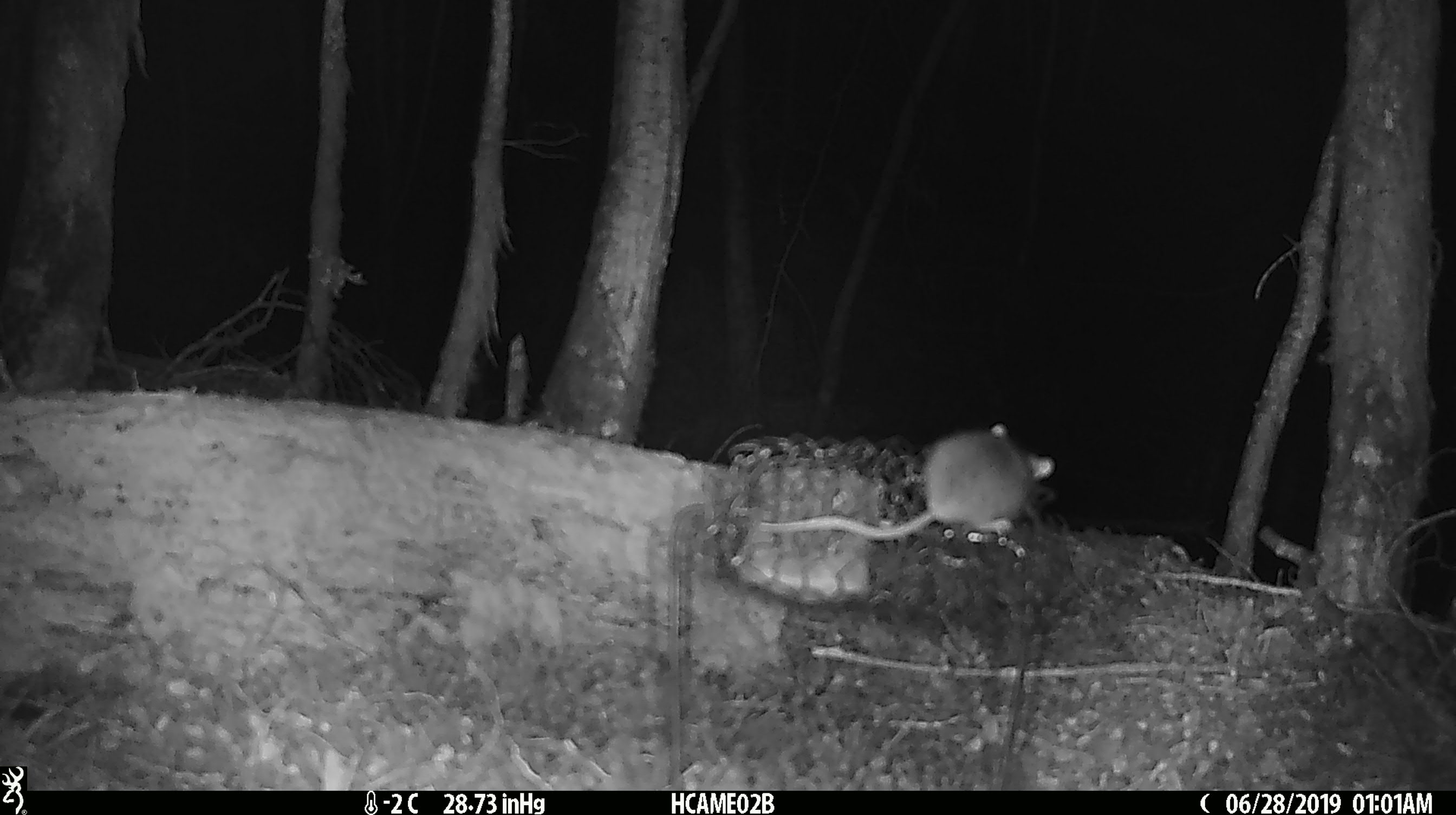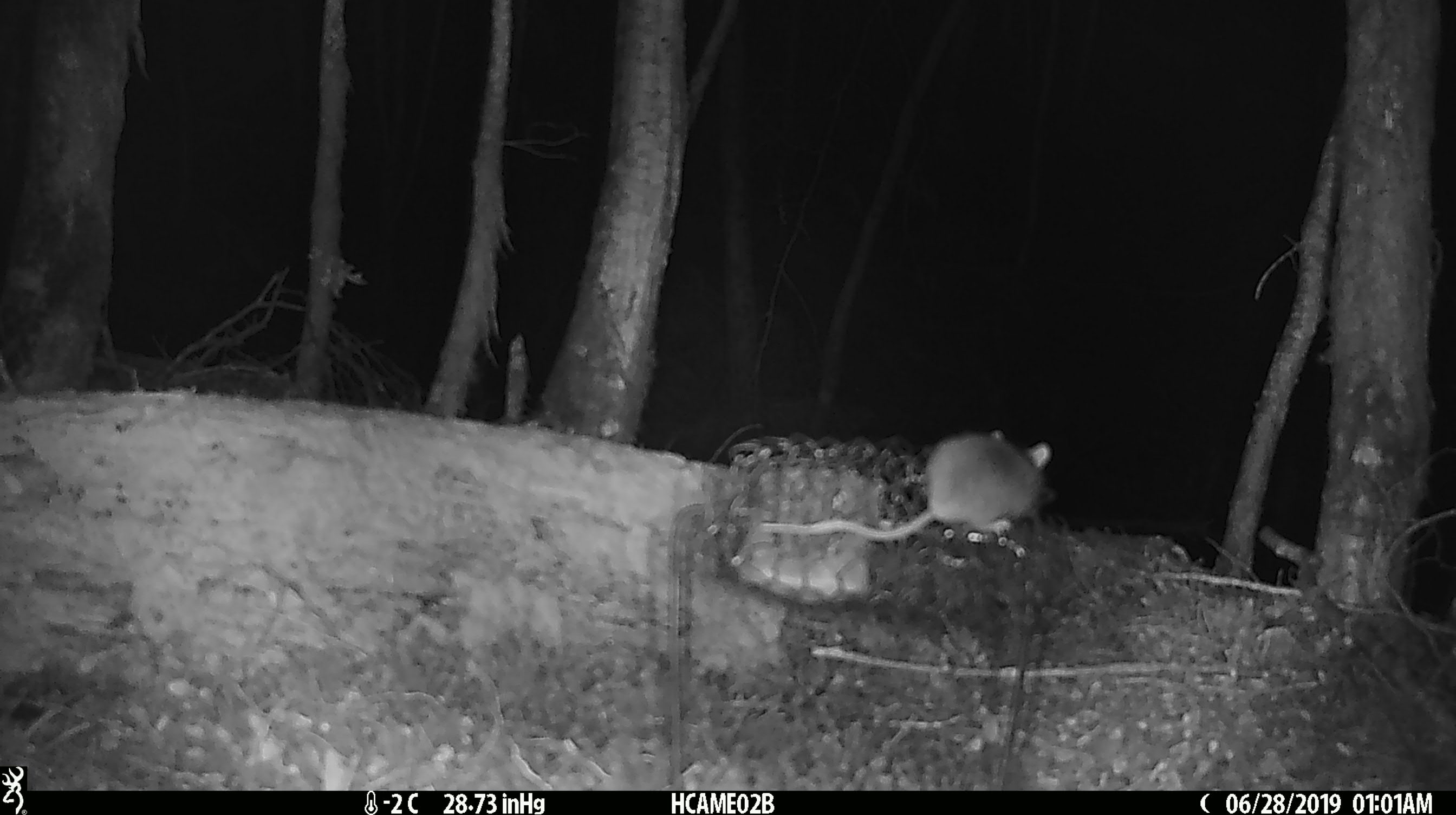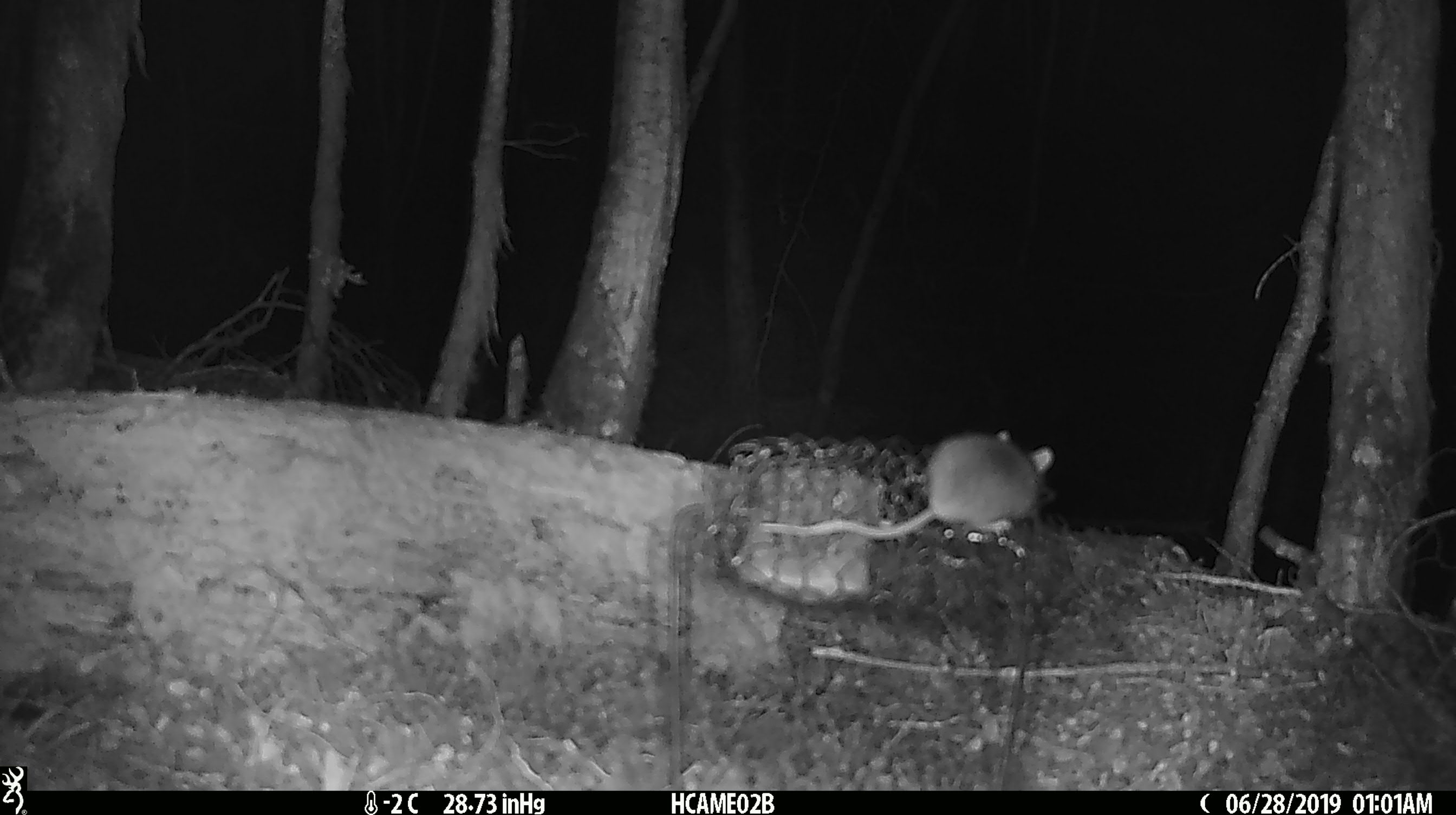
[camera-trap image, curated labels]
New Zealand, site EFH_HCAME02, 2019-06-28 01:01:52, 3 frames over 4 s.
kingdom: Animalia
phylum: Chordata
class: Mammalia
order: Rodentia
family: Muridae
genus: Mus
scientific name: Mus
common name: mouse